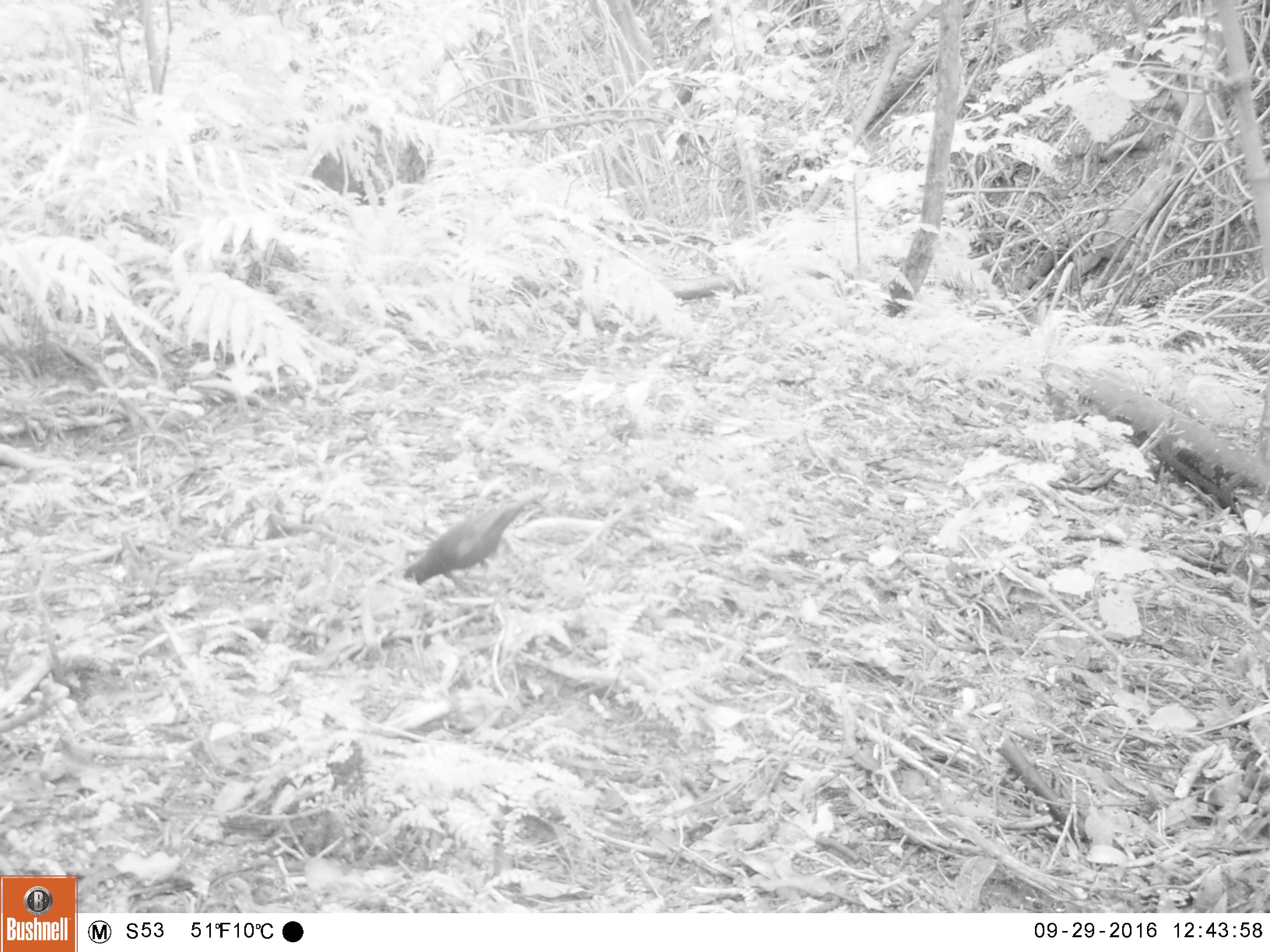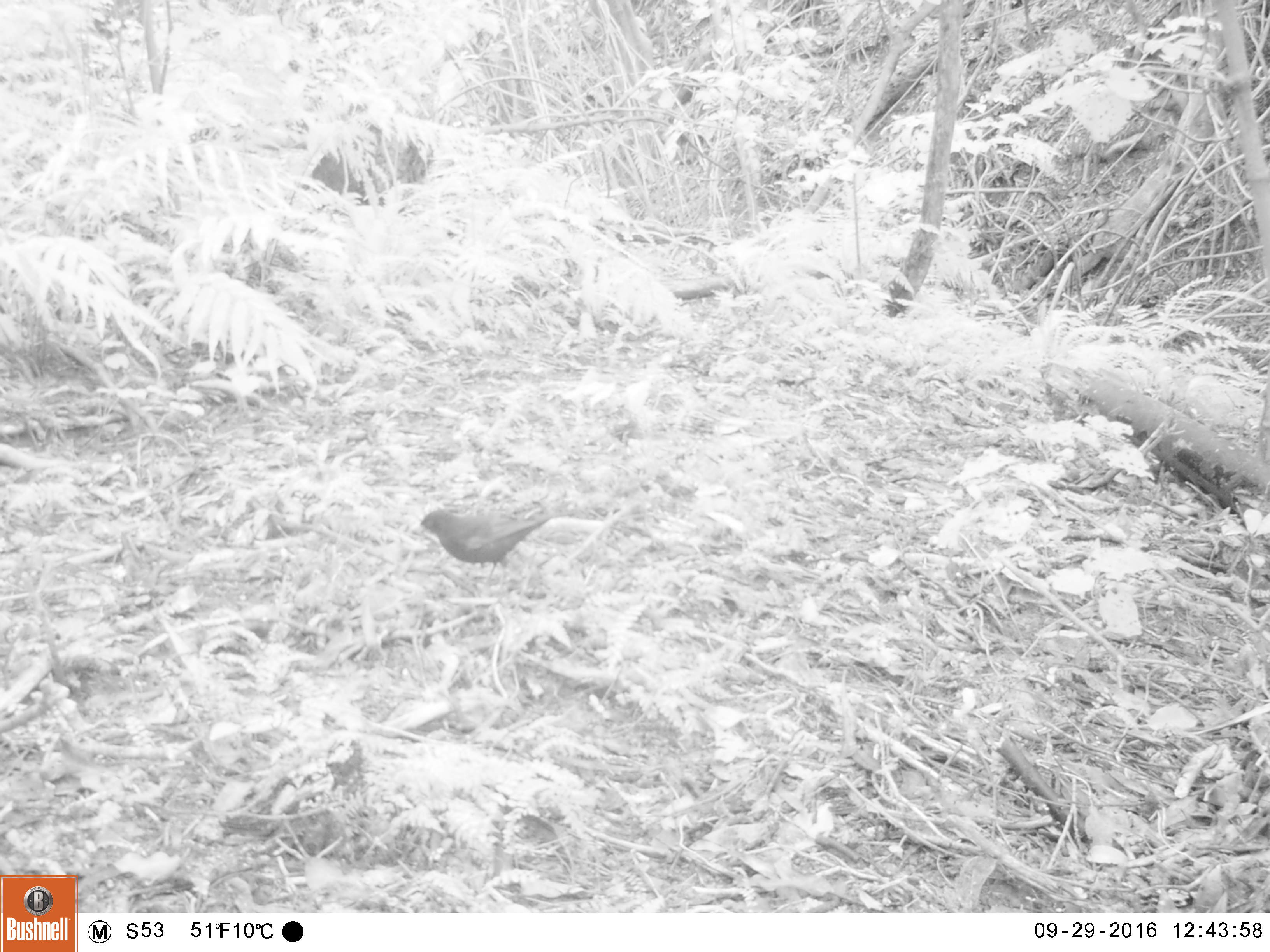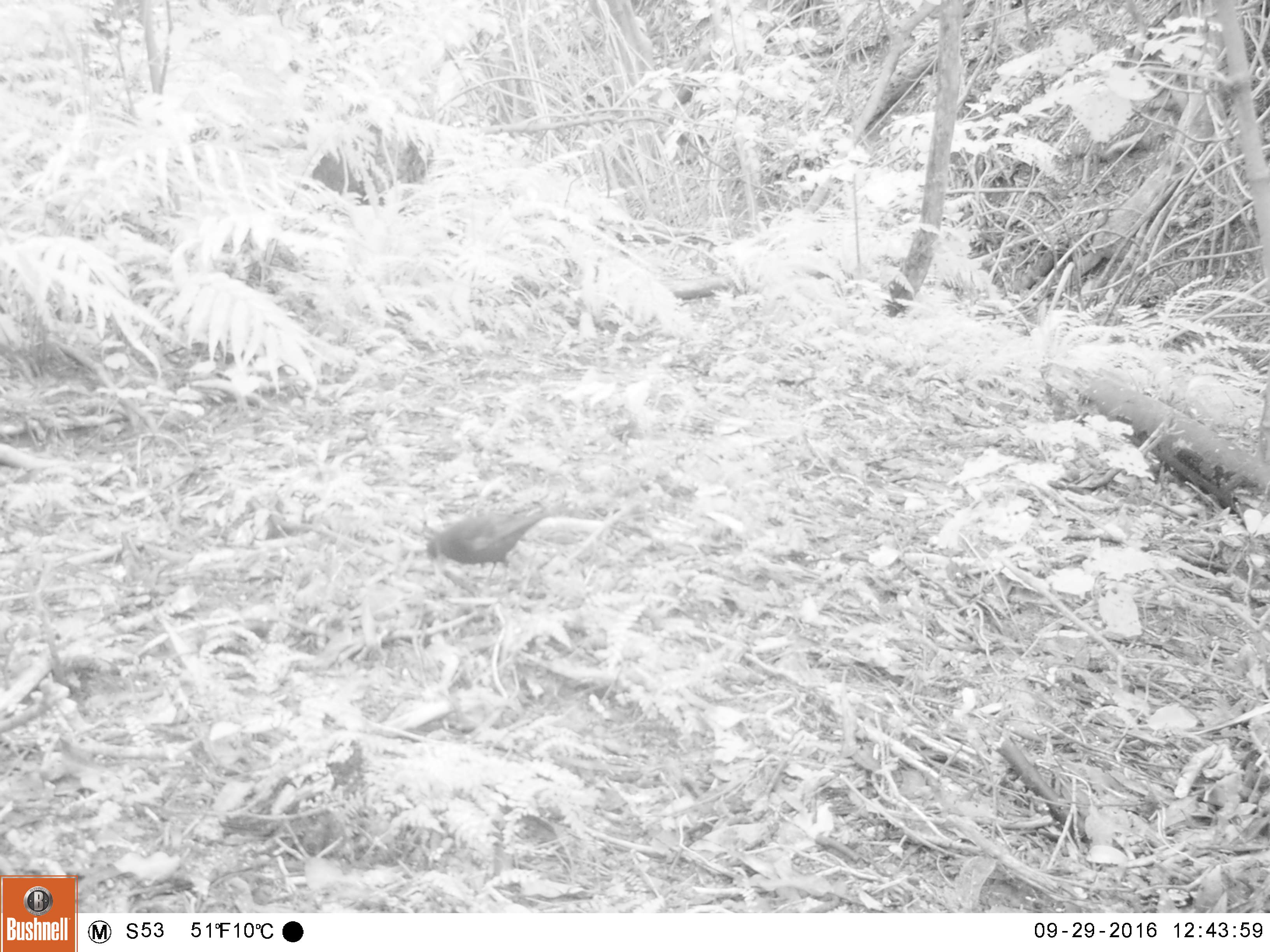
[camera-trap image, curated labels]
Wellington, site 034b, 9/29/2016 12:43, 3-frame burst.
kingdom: Animalia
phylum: Chordata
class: Aves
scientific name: Aves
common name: bird